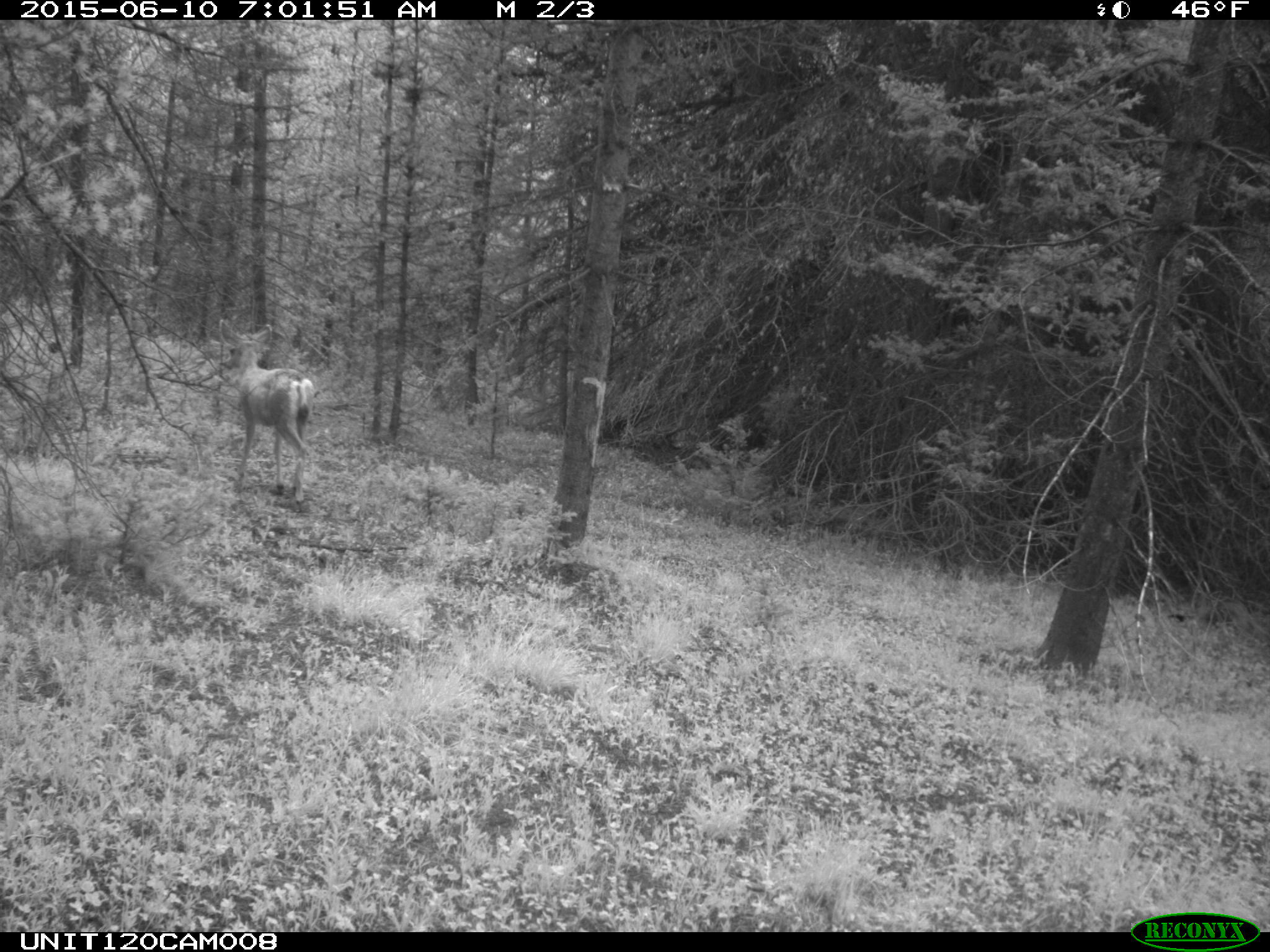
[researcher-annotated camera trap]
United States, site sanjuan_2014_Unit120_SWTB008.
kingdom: Animalia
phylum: Chordata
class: Mammalia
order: Artiodactyla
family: Cervidae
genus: Odocoileus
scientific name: Odocoileus hemionus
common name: mule deer